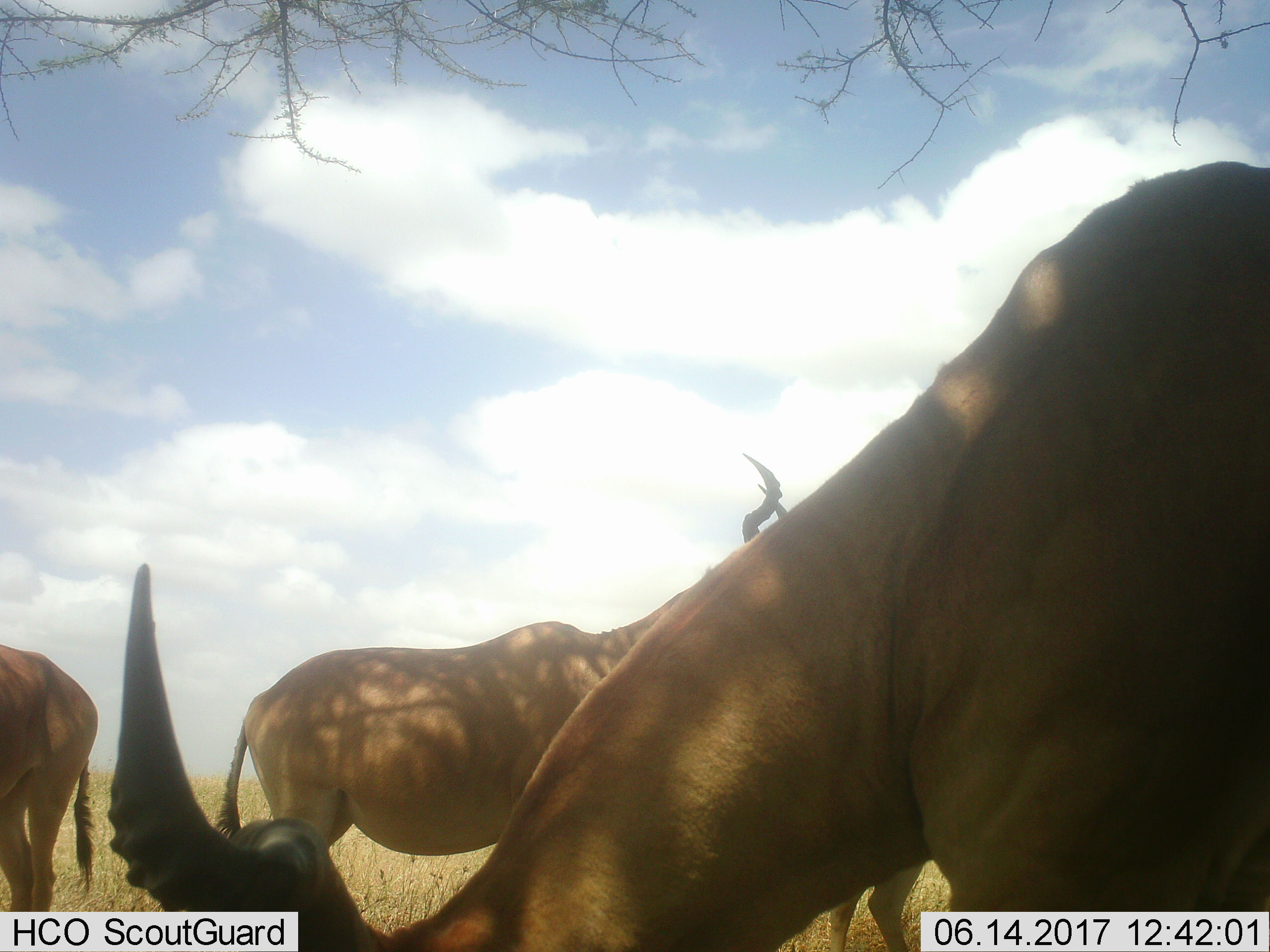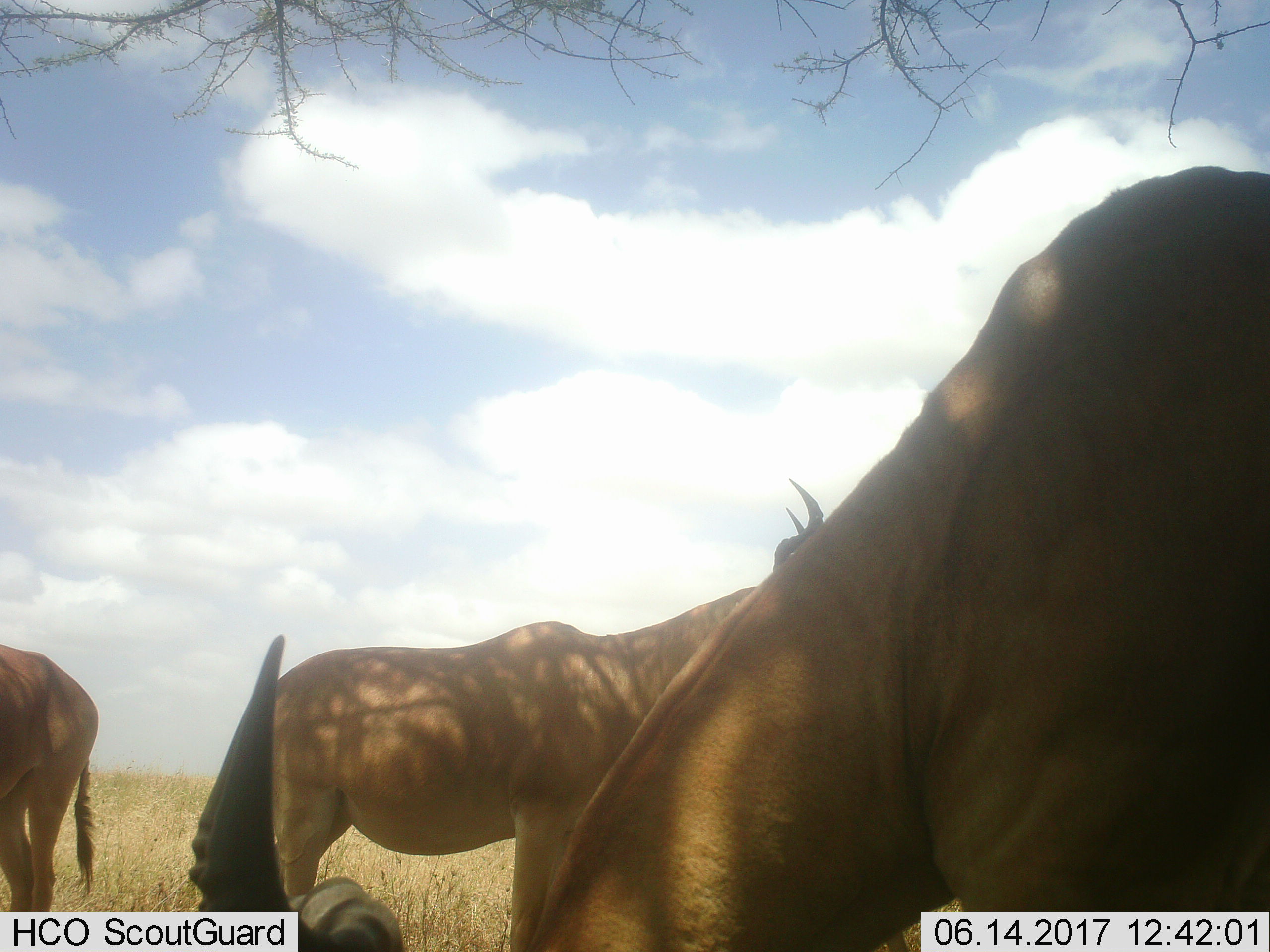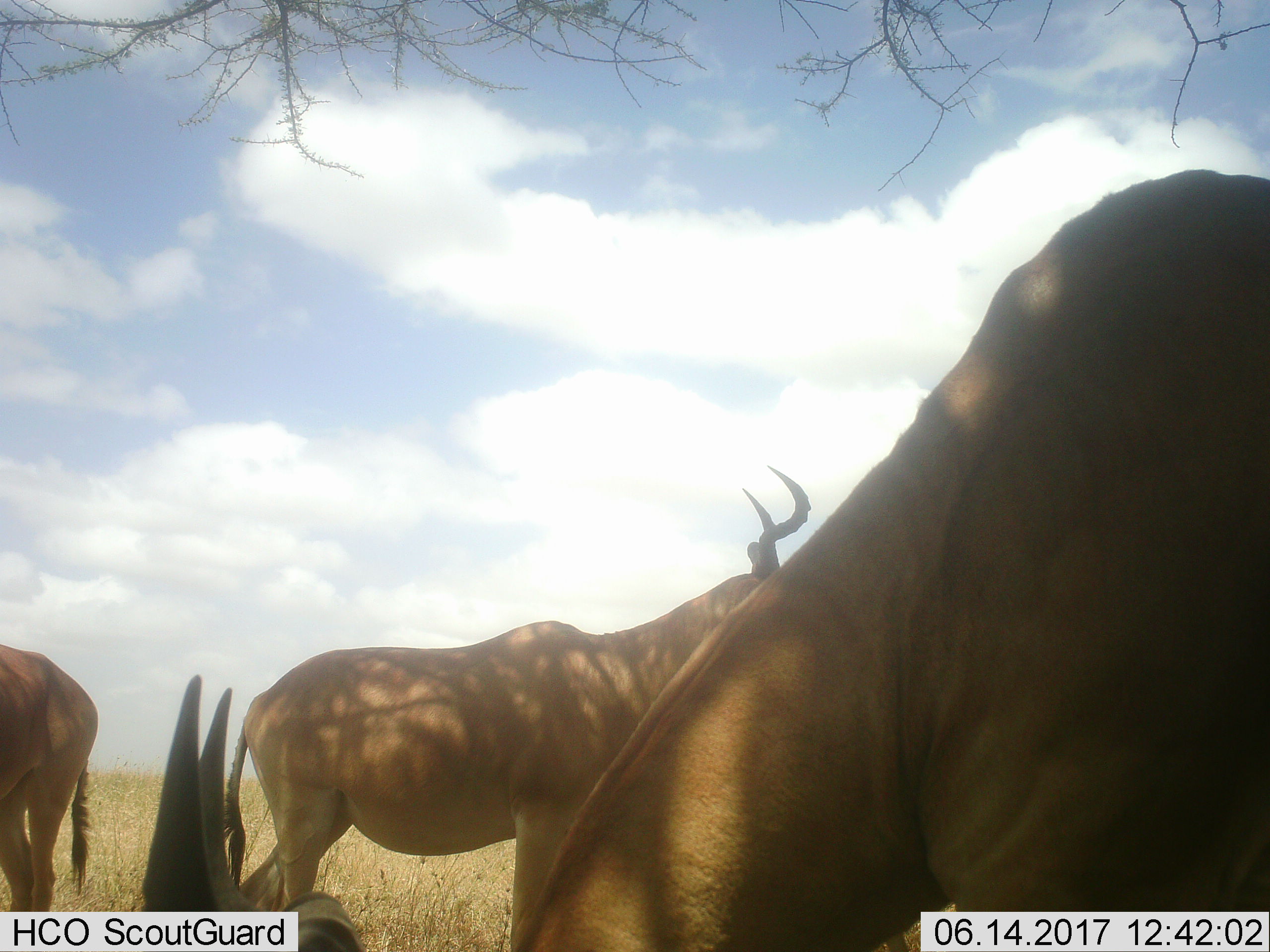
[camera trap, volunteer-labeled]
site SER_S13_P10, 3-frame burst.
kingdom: Animalia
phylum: Chordata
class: Mammalia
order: Artiodactyla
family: Bovidae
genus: Alcelaphus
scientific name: Alcelaphus buselaphus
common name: hartebeest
Hartebeest (Alcelaphus buselaphus), count 4. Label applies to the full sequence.